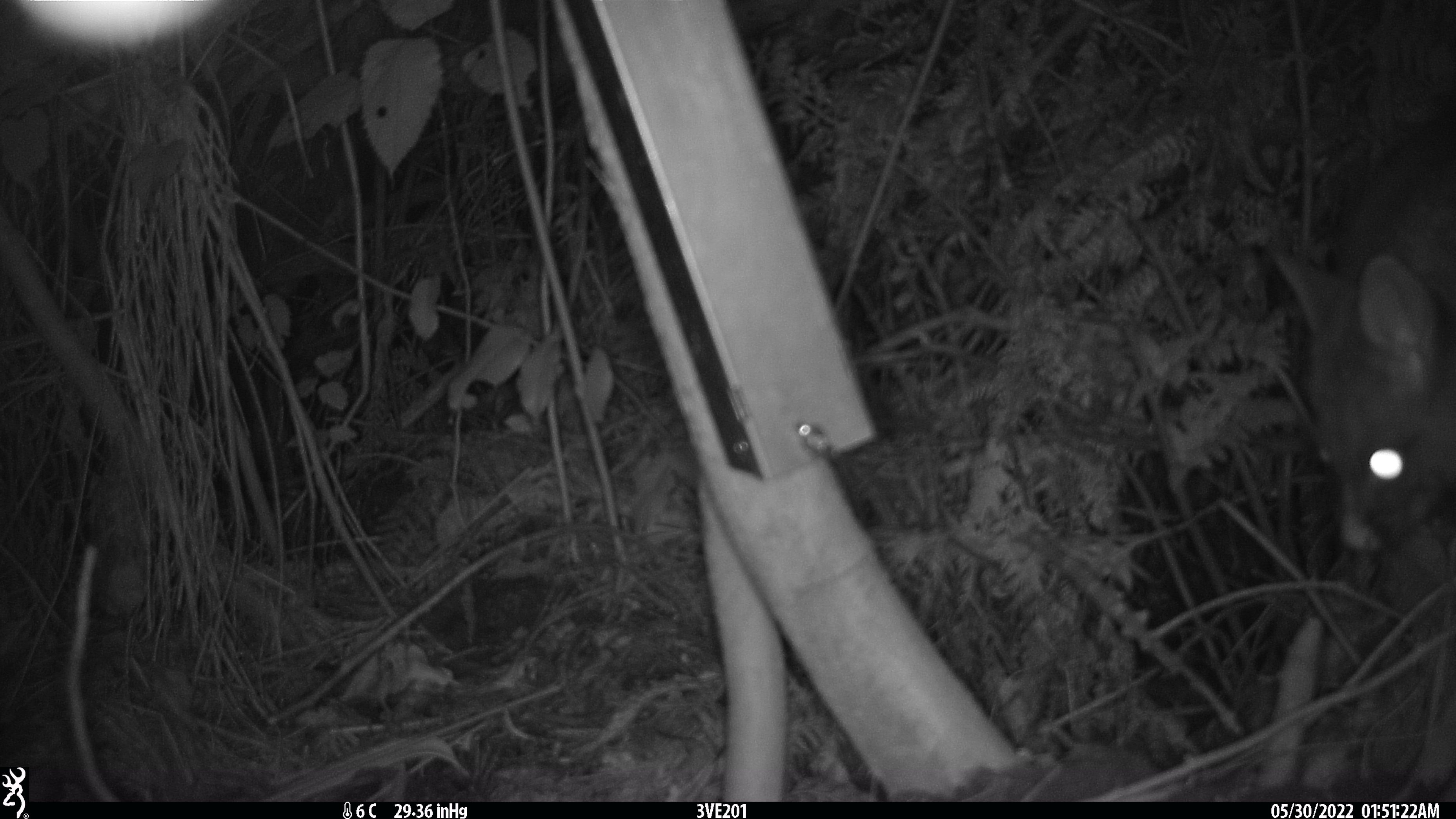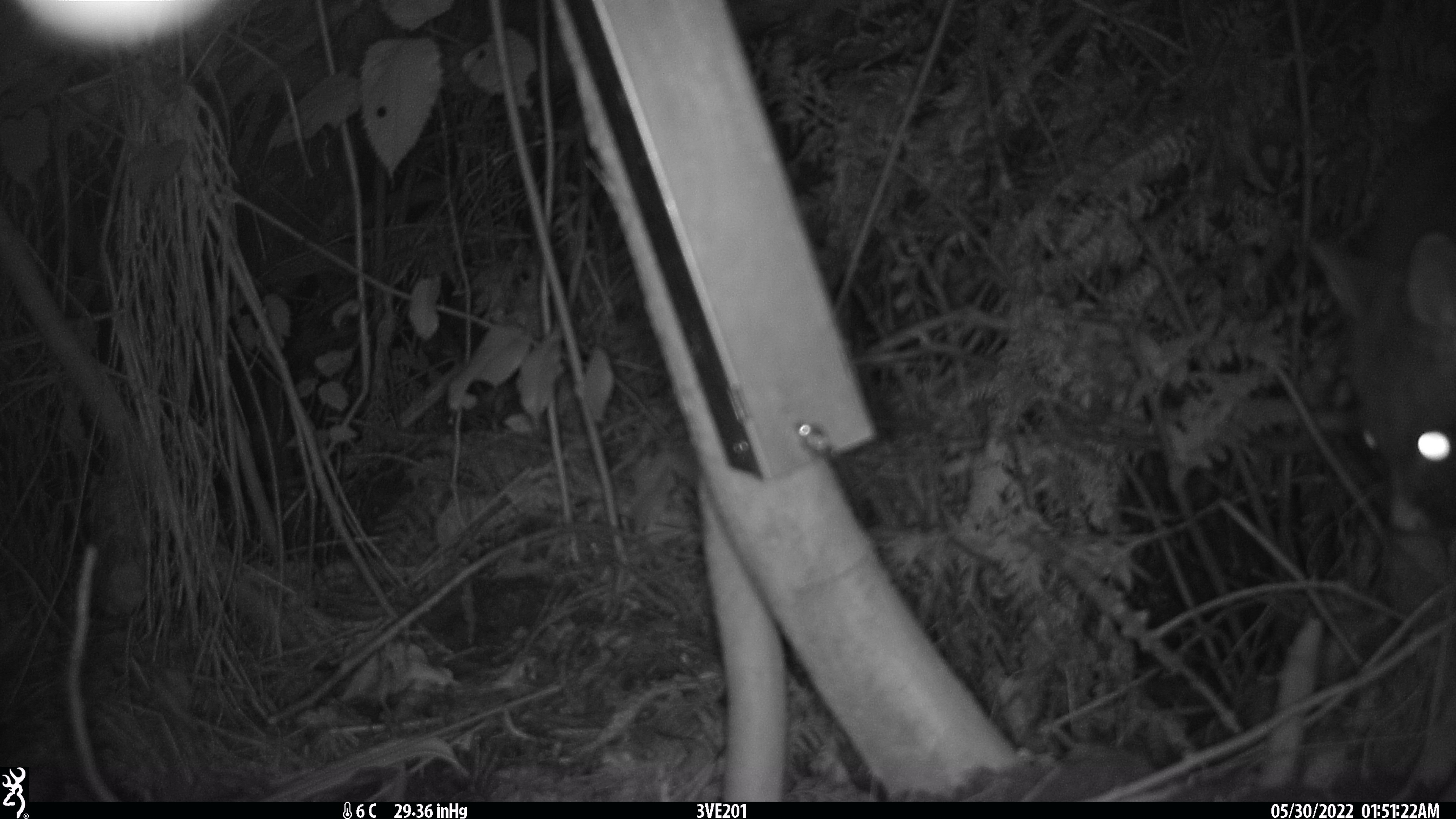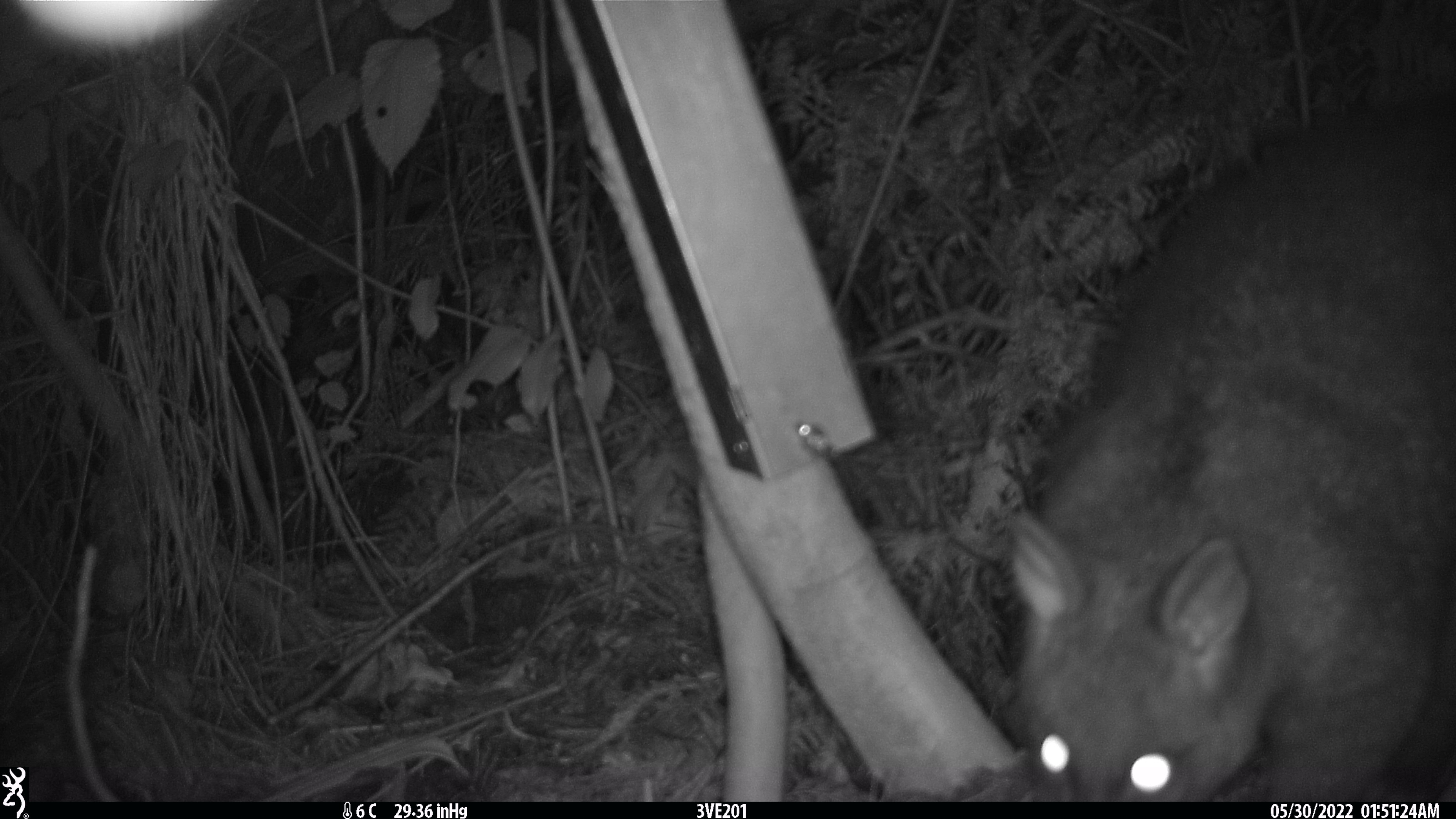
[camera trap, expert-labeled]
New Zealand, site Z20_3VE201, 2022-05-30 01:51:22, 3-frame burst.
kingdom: Animalia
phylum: Chordata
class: Mammalia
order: Diprotodontia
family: Phalangeridae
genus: Trichosurus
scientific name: Trichosurus vulpecula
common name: common brushtail possum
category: possum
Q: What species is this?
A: Possum (common brushtail possum) (Trichosurus vulpecula).